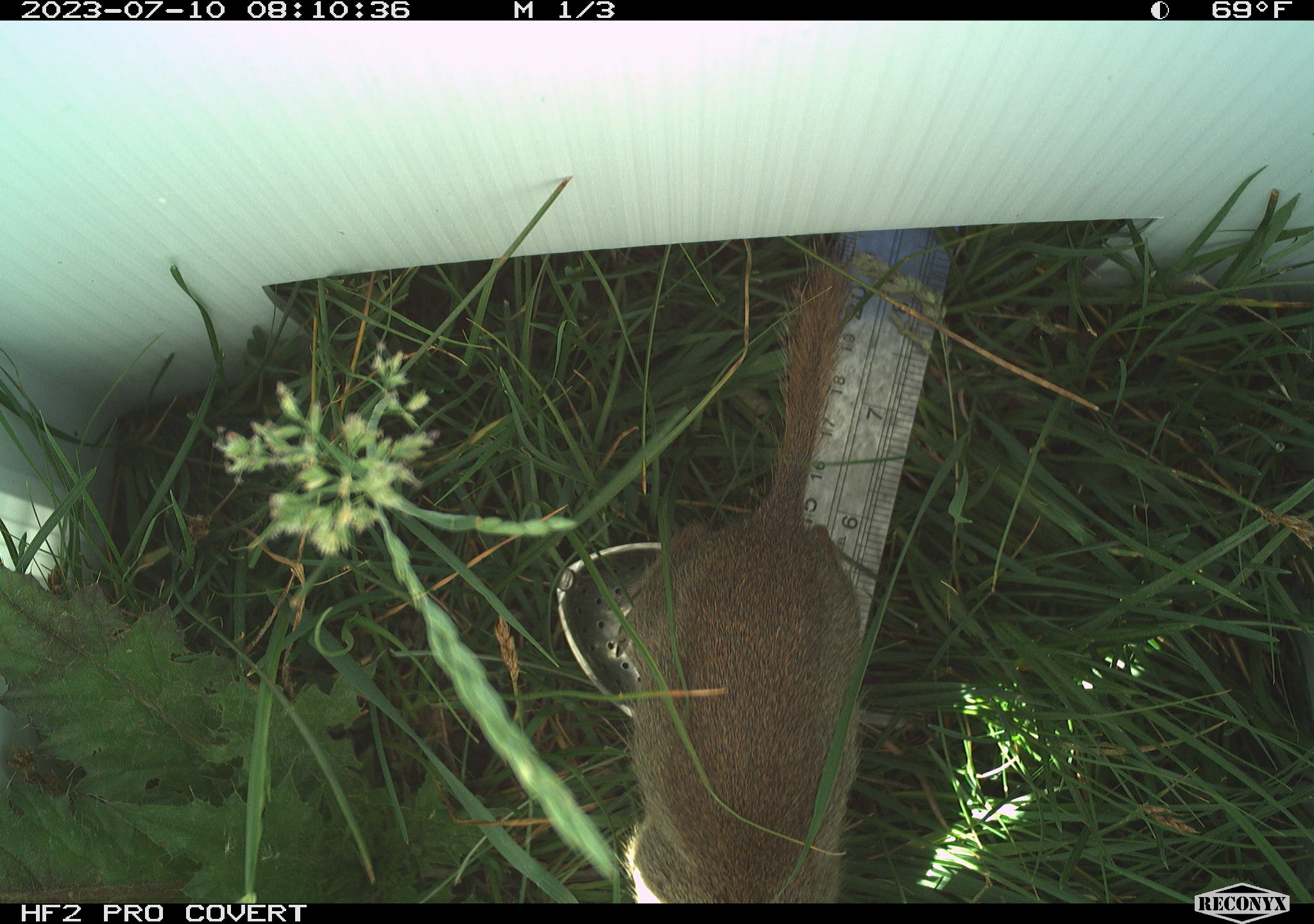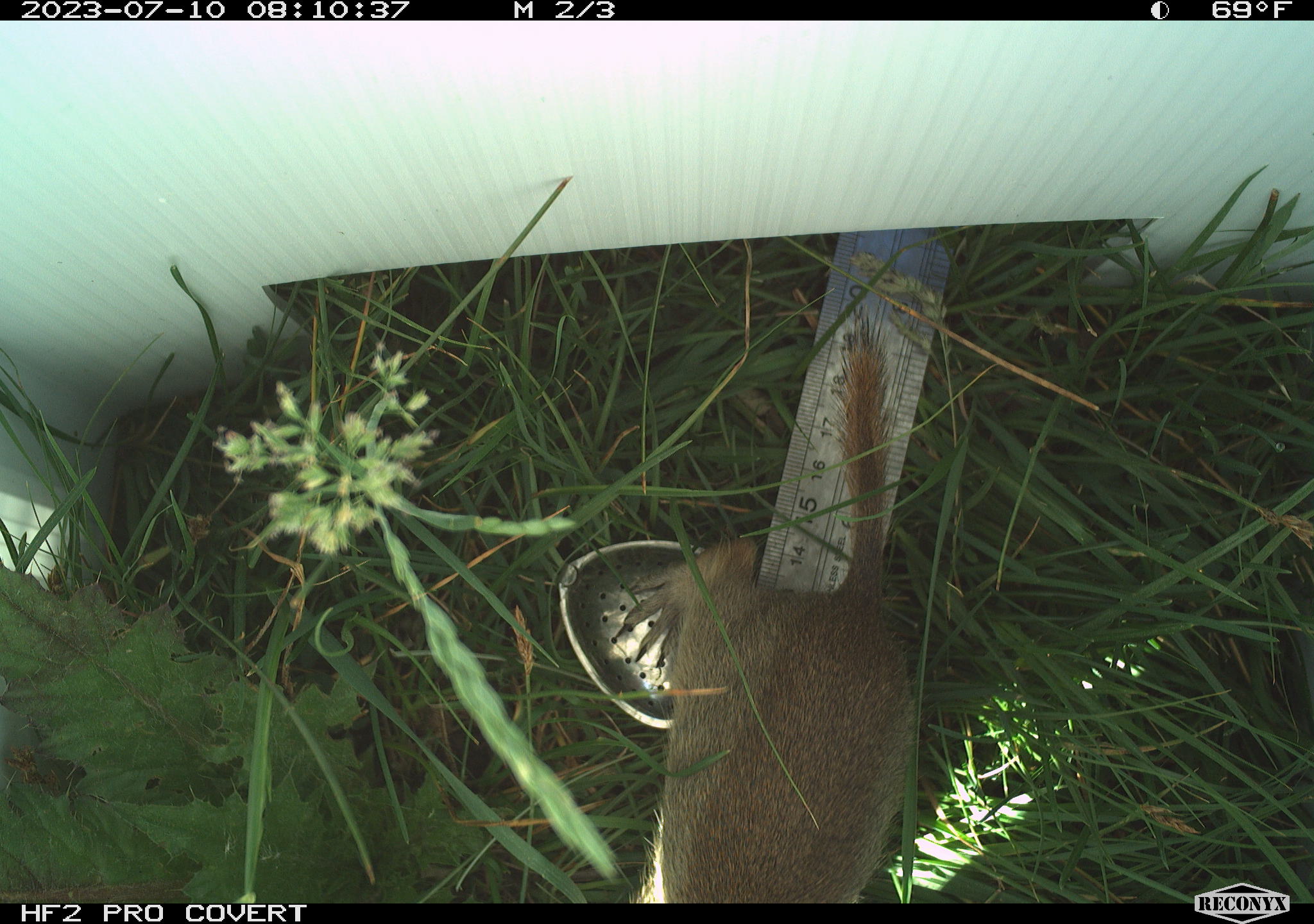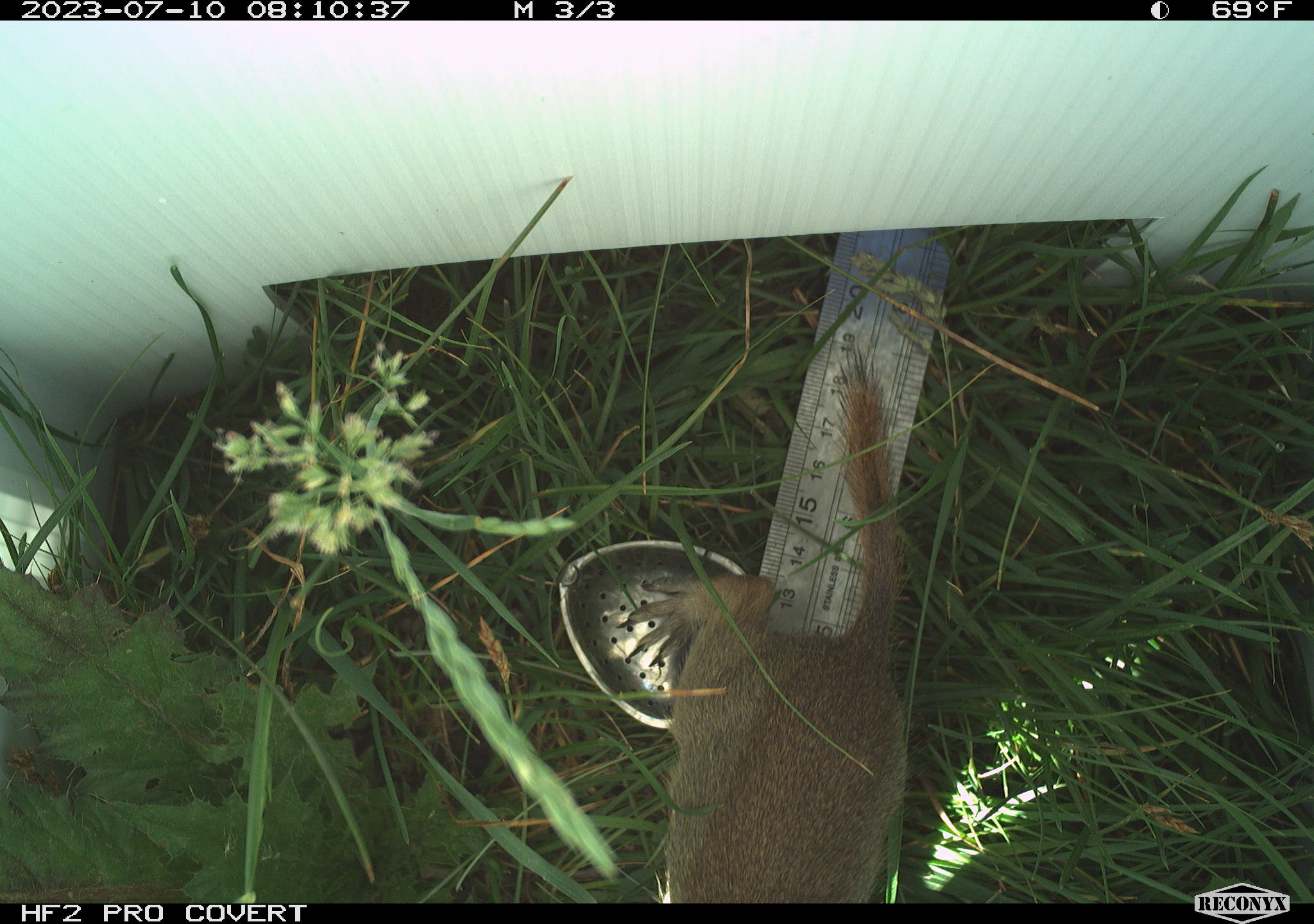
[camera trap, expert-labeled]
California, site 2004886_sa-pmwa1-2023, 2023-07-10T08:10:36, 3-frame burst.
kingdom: Animalia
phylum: Chordata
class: Mammalia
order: Rodentia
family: Sciuridae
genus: Urocitellus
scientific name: Urocitellus beldingi beldingi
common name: belding's ground squirrel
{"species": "belding's ground squirrel (Urocitellus beldingi beldingi)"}